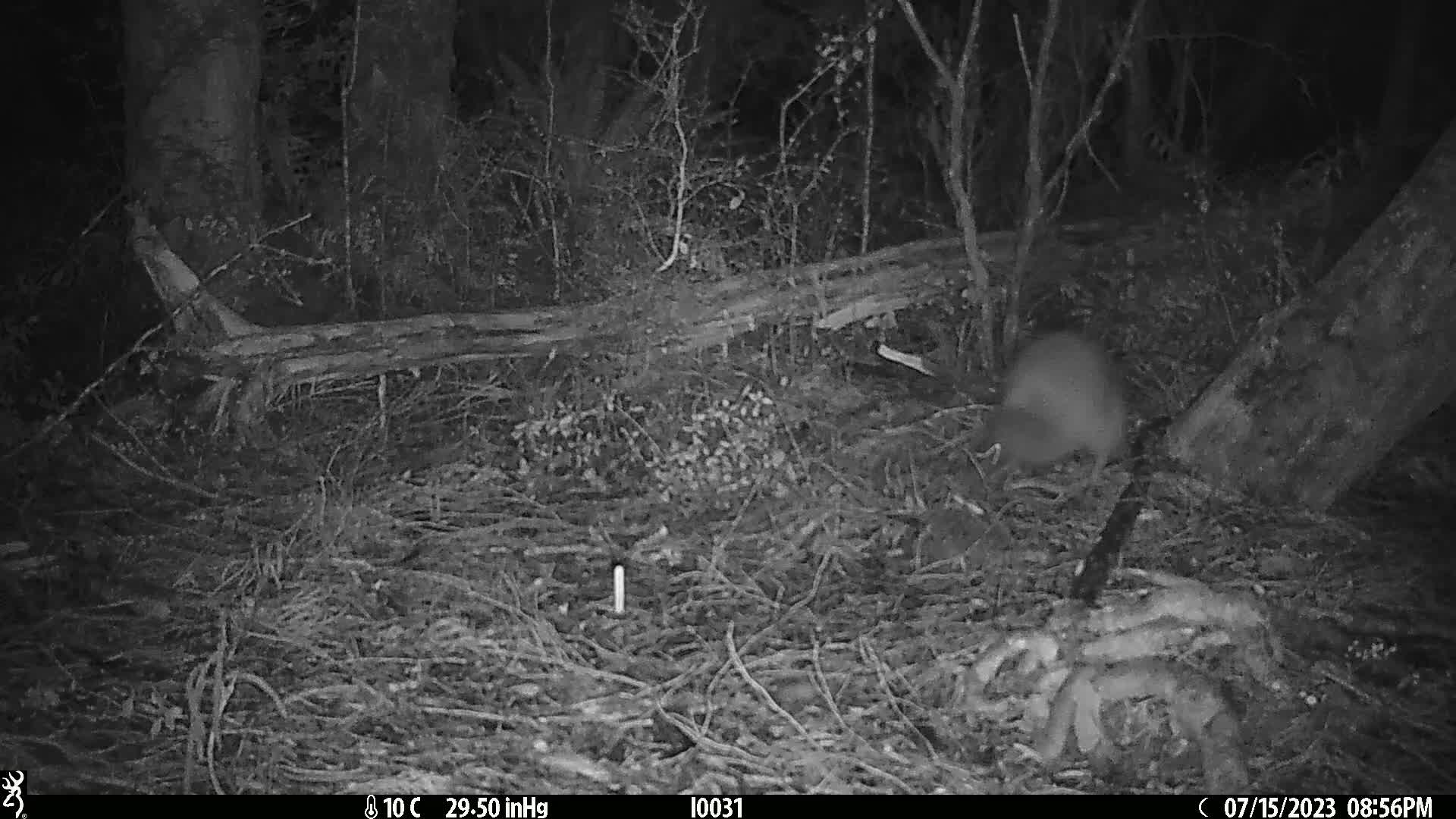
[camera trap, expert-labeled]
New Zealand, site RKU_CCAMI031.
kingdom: Animalia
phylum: Chordata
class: Aves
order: Apterygiformes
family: Apterygidae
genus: Apteryx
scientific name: Apteryx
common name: kiwi